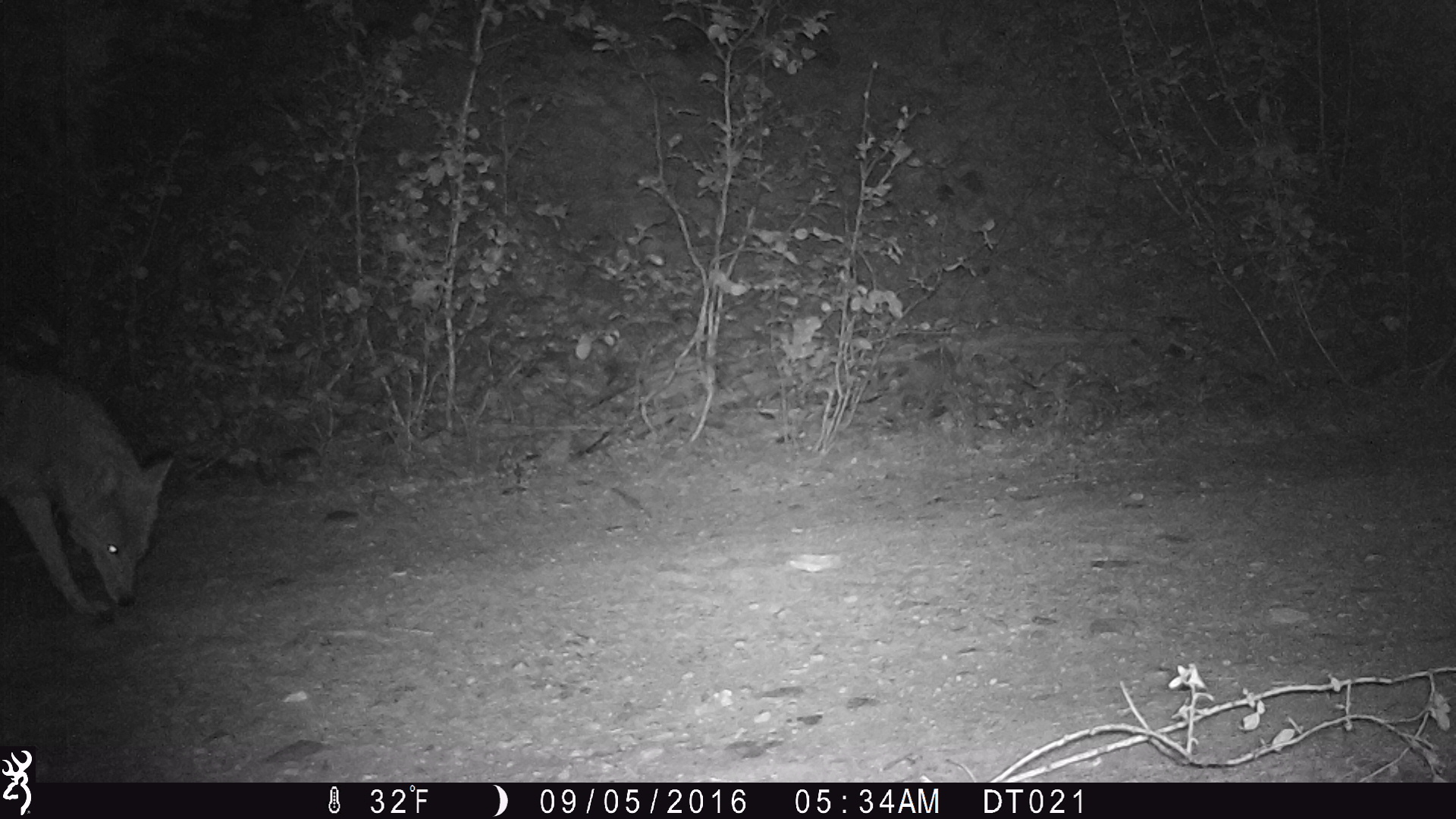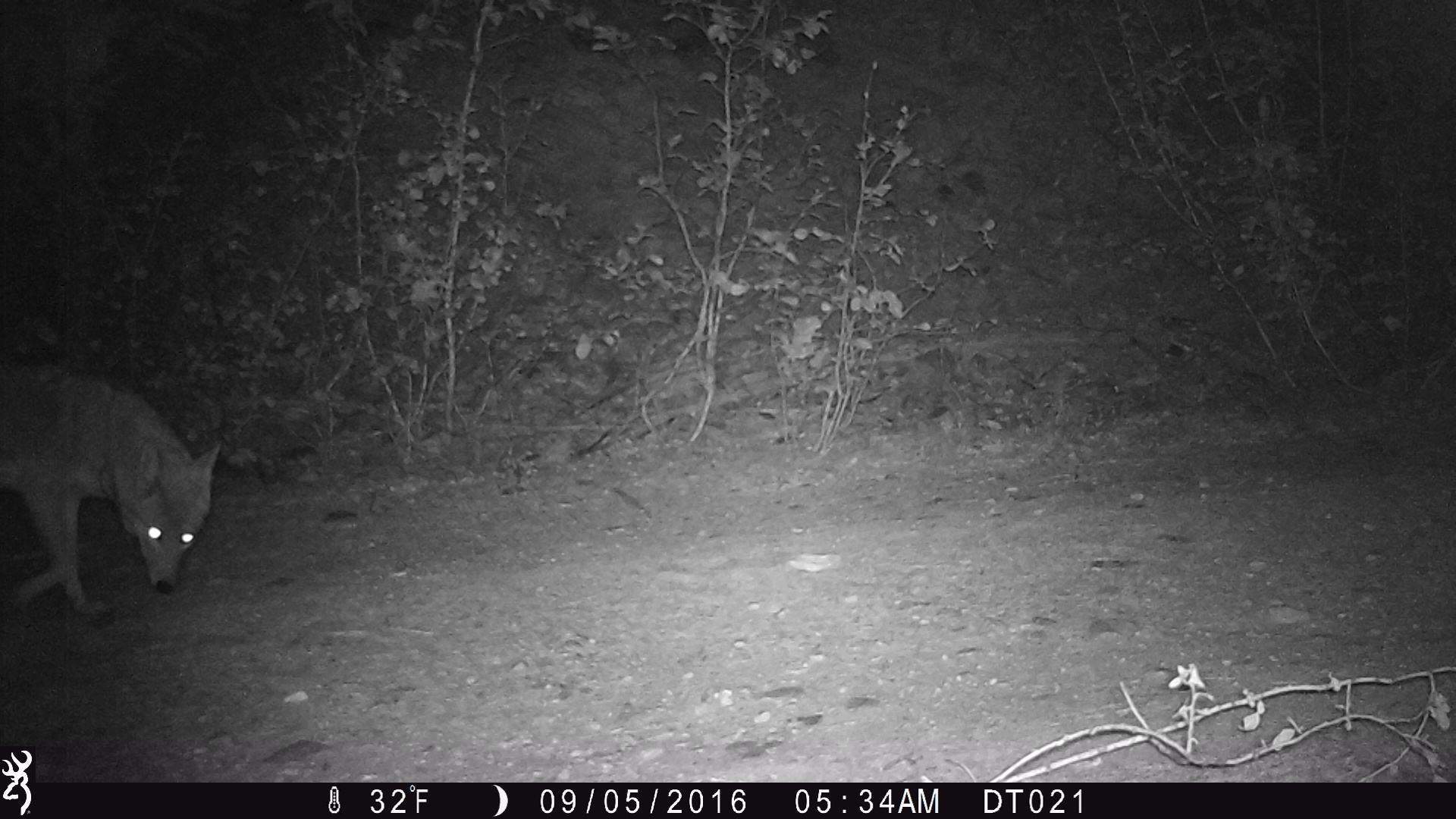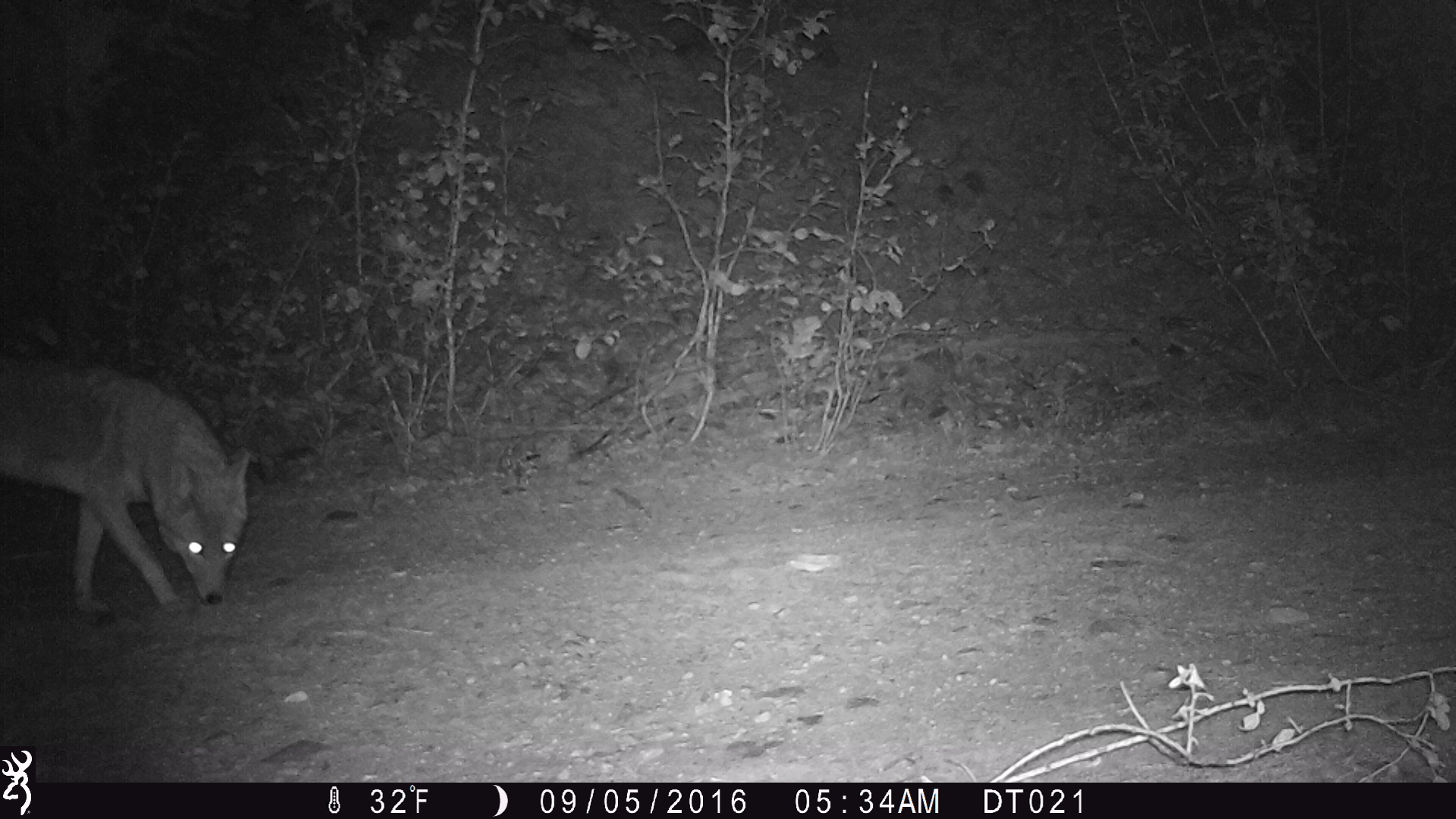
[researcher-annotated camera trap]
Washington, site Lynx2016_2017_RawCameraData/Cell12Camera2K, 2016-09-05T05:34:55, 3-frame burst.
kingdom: Animalia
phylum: Chordata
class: Mammalia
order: Carnivora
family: Canidae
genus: Canis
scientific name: Canis latrans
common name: coyote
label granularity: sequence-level